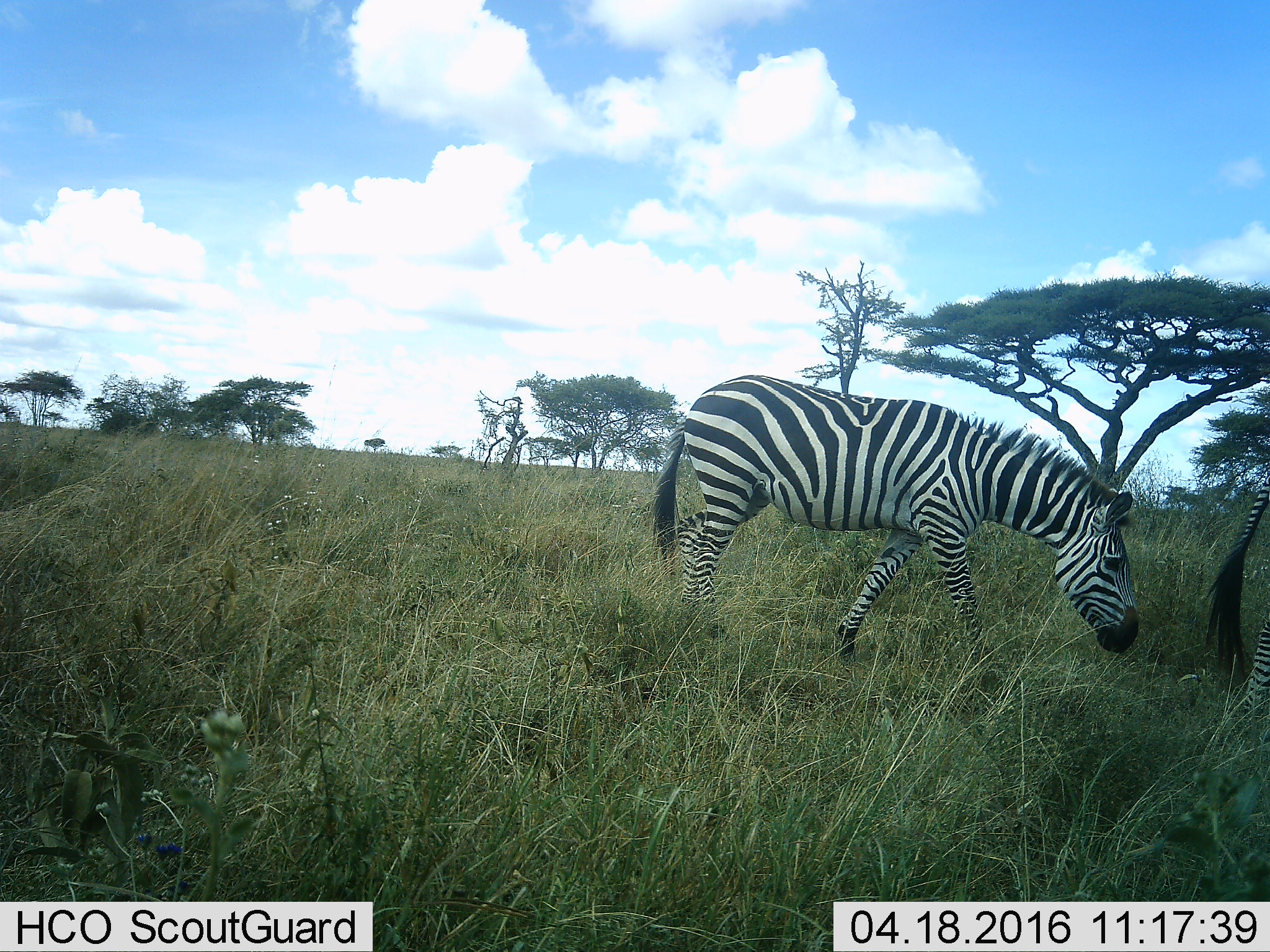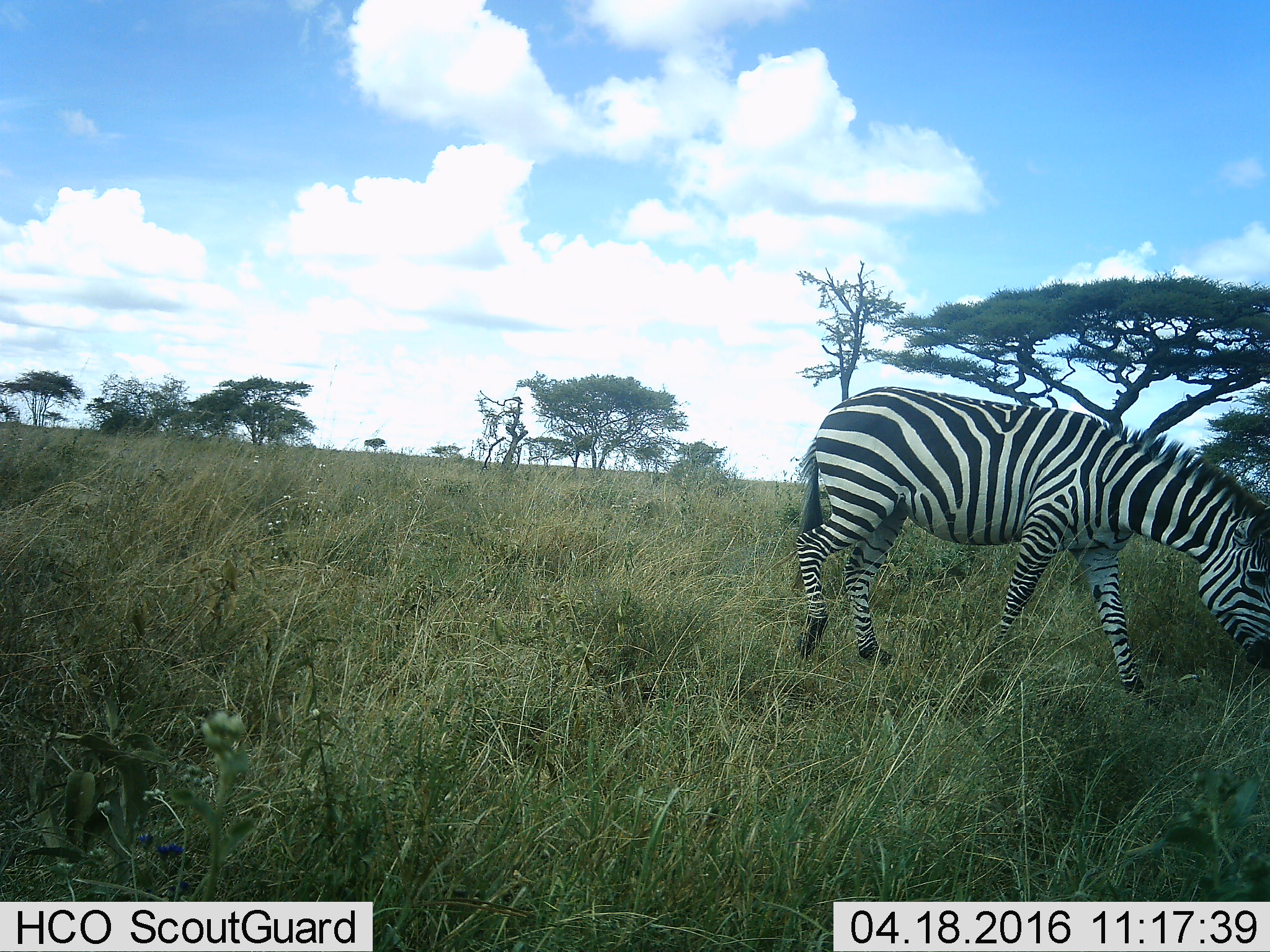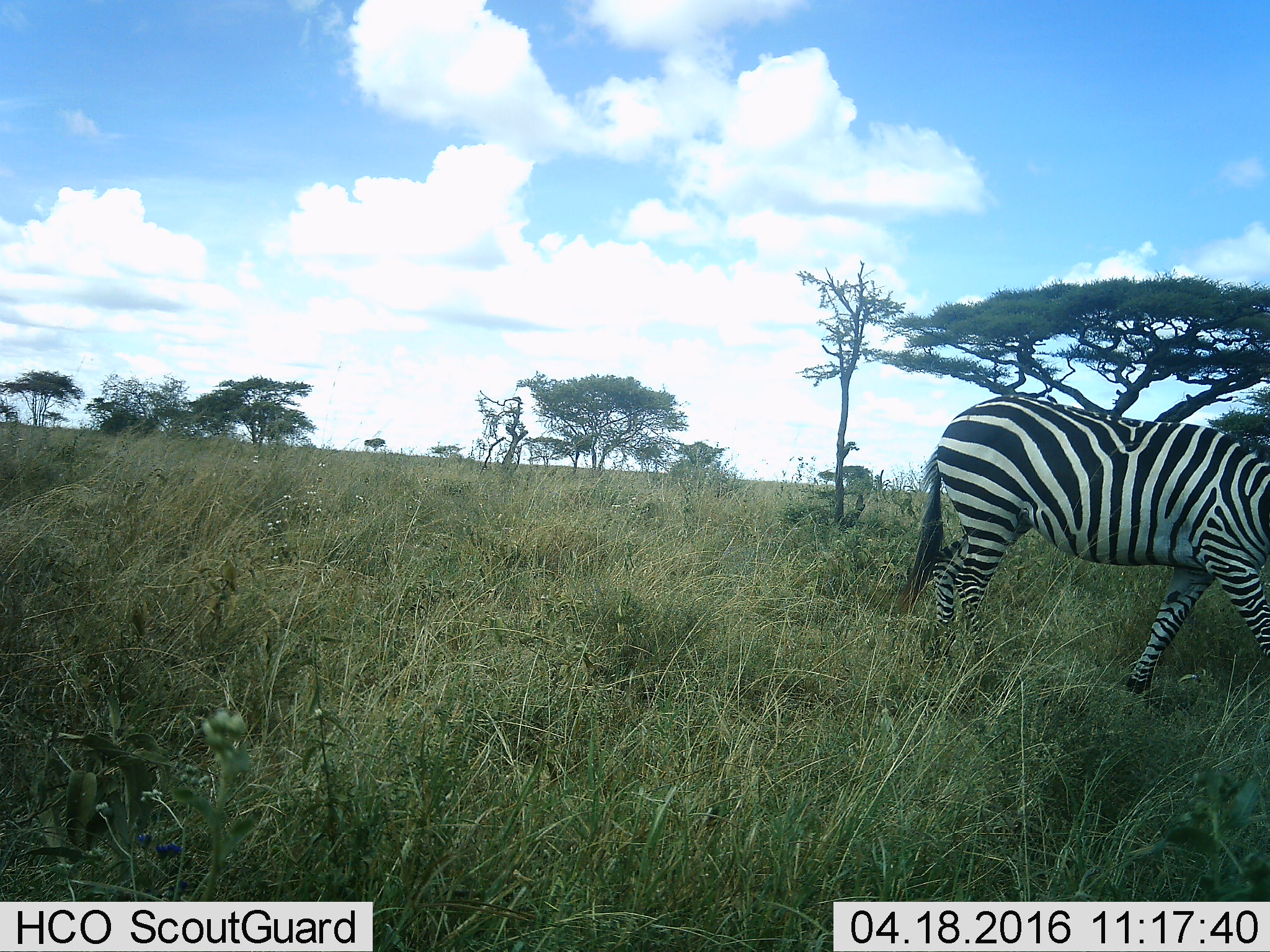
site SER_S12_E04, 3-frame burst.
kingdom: Animalia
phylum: Chordata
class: Mammalia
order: Perissodactyla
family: Equidae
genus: Equus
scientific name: Equus quagga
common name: plains zebra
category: zebraplains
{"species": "zebraplains (plains zebra) (Equus quagga)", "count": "2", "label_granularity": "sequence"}